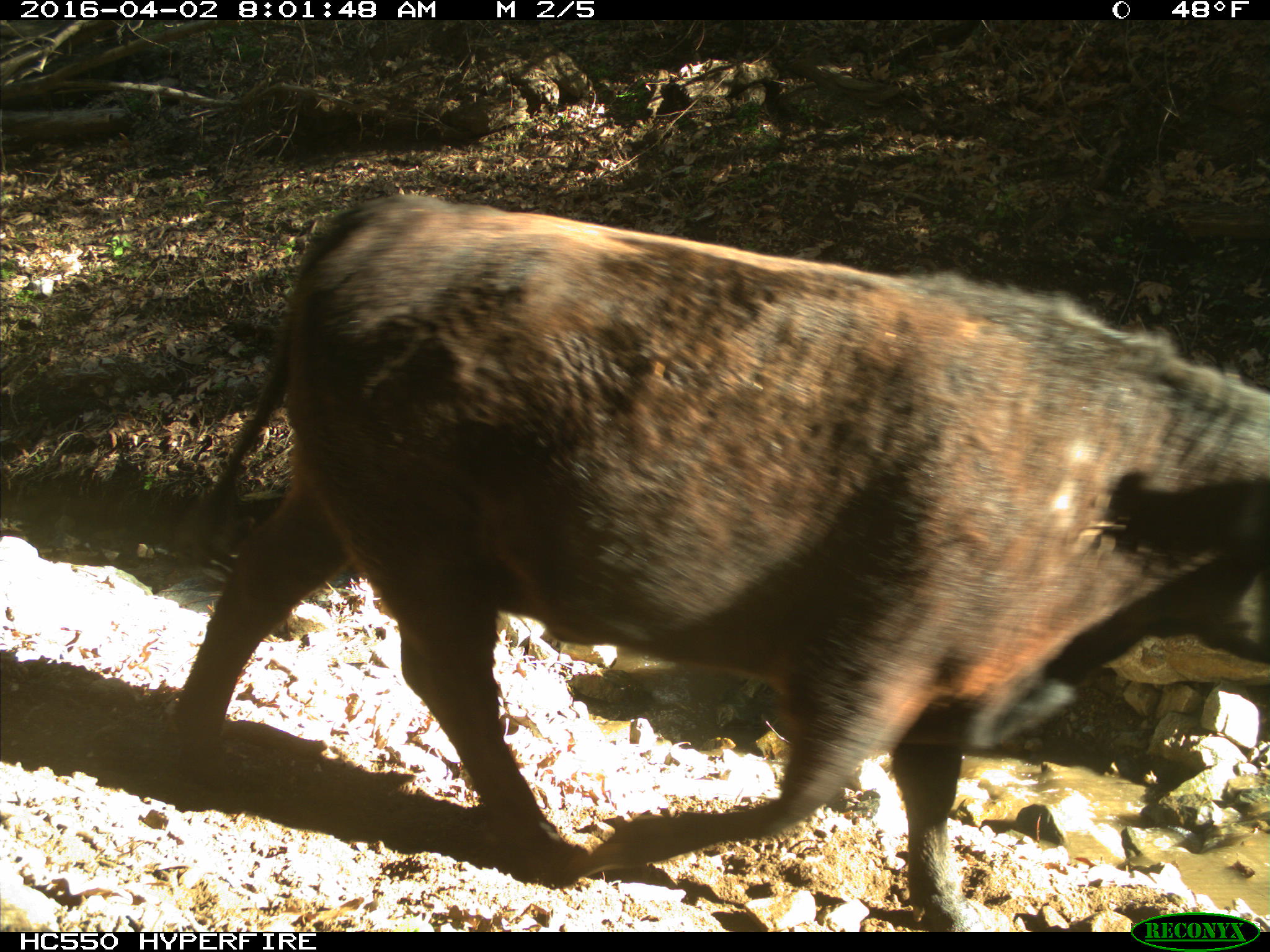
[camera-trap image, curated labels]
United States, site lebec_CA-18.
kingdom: Animalia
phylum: Chordata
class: Mammalia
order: Artiodactyla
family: Bovidae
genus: Bos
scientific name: Bos taurus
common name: domestic cow